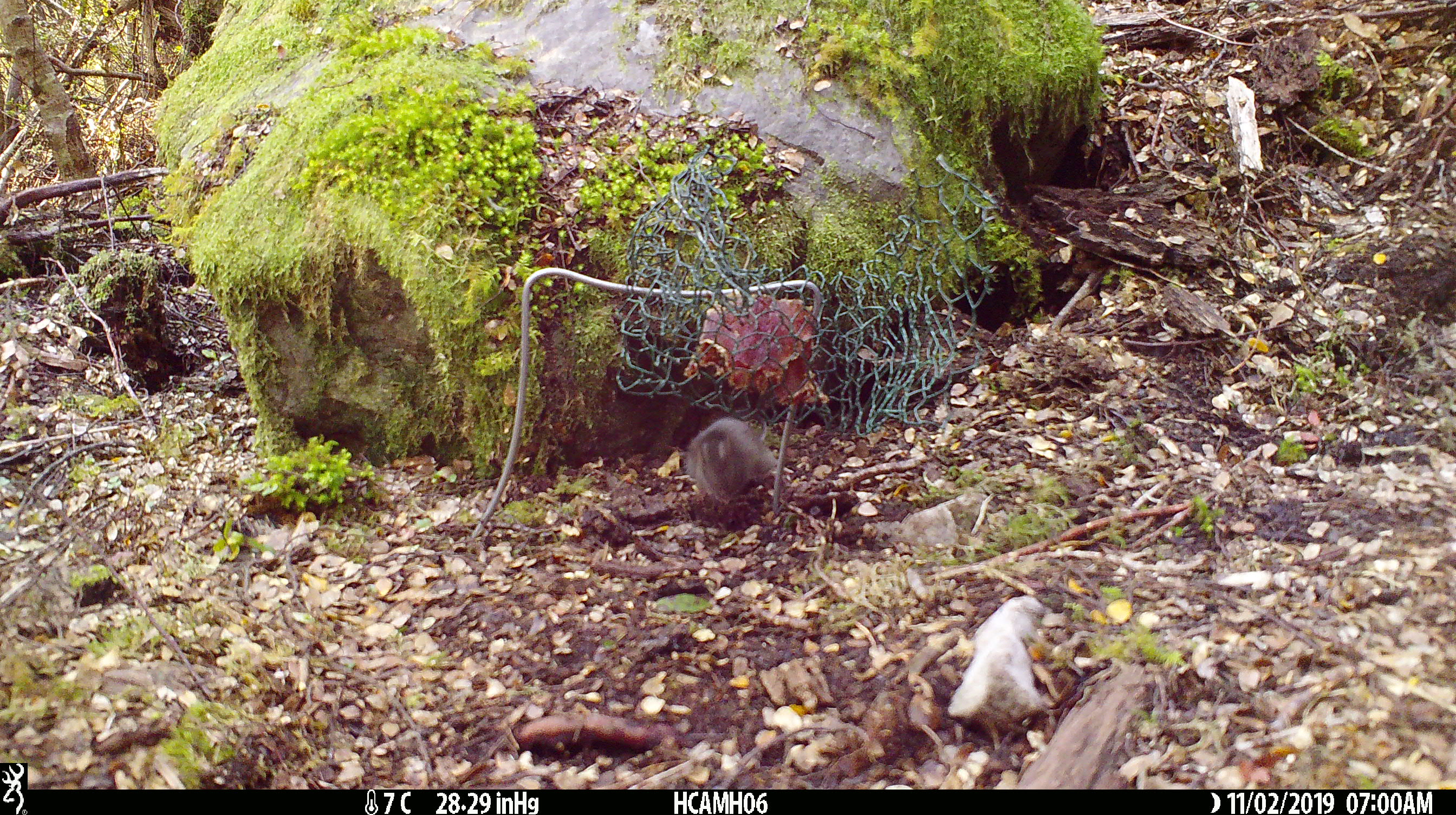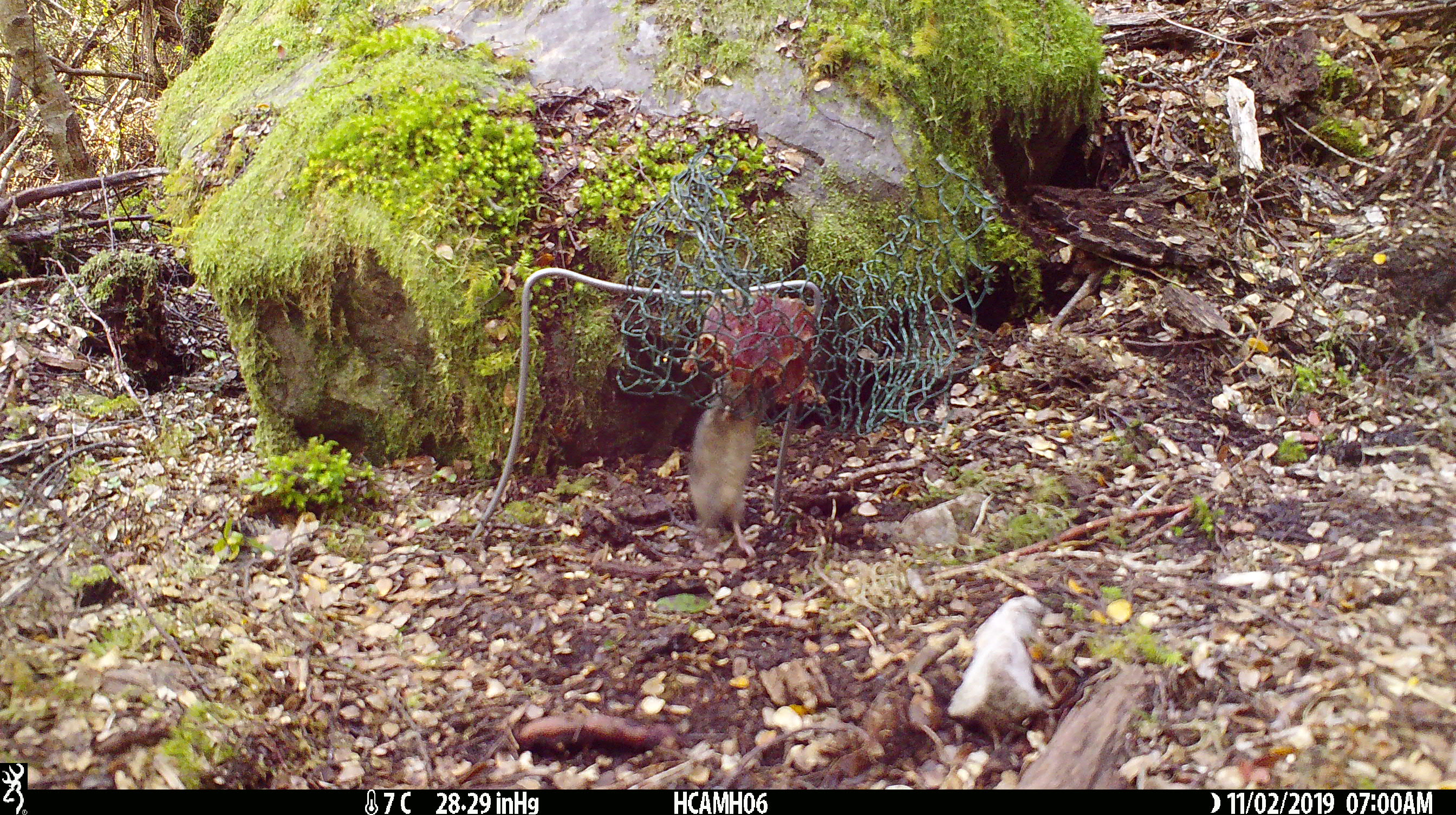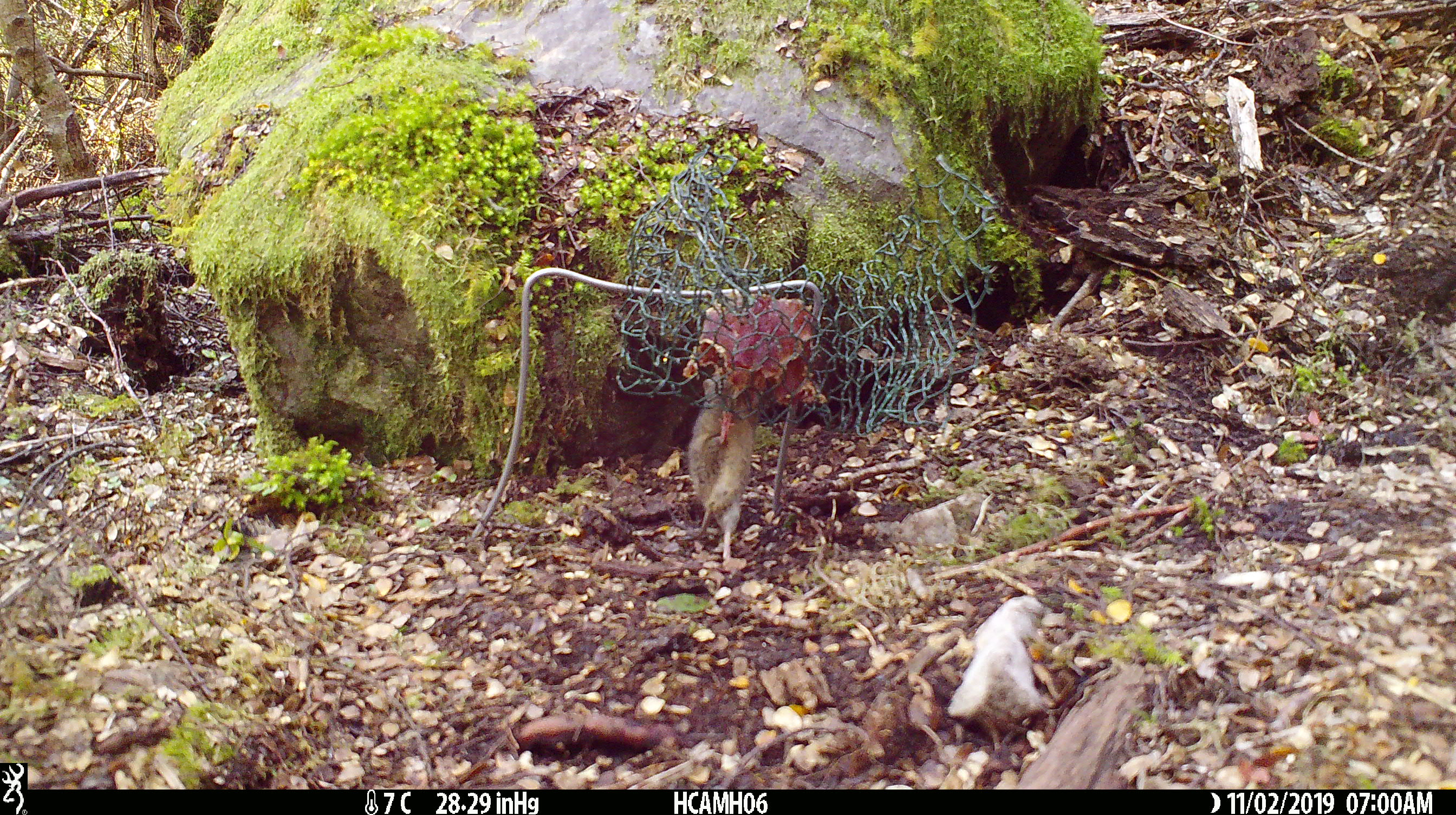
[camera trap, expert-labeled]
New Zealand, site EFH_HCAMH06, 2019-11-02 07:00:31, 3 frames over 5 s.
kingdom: Animalia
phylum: Chordata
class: Mammalia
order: Rodentia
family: Muridae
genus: Mus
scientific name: Mus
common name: mouse